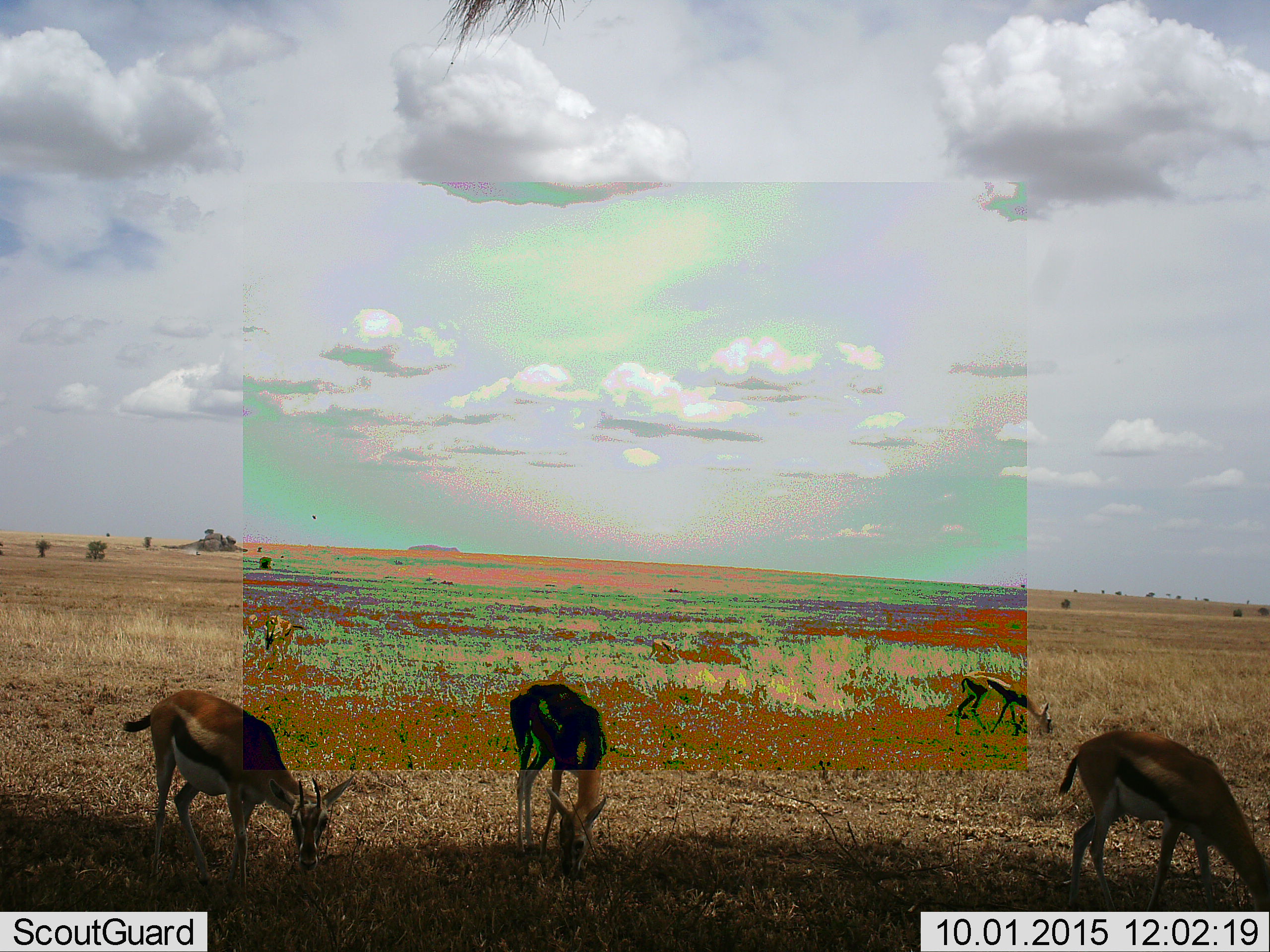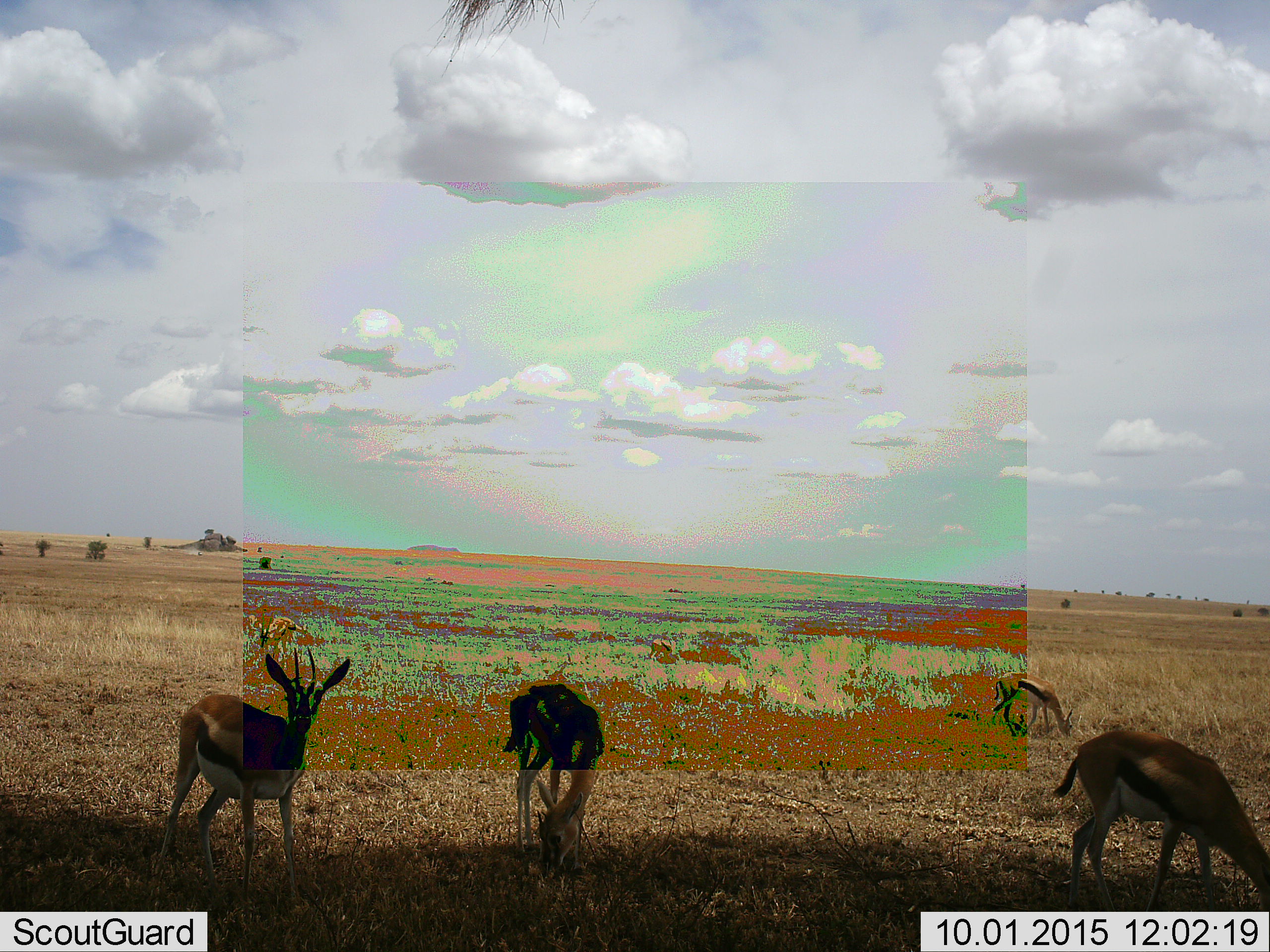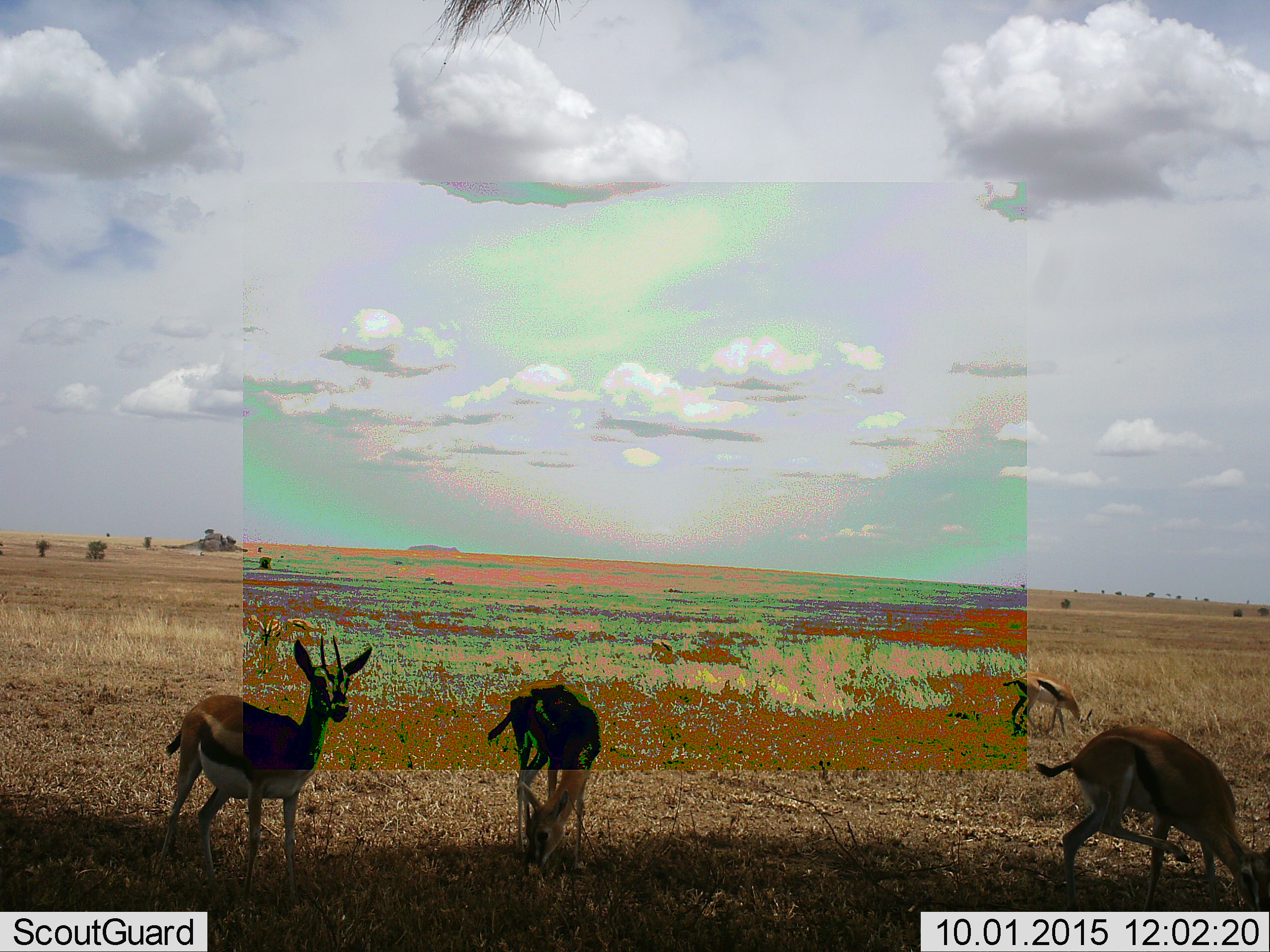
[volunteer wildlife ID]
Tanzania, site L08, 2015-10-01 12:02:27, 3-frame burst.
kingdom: Animalia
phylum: Chordata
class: Mammalia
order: Artiodactyla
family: Bovidae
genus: Eudorcas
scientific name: Eudorcas thomsonii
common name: thomson's gazelle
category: gazellethomsons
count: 4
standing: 11%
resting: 0%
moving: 11%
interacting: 0%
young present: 0%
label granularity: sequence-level